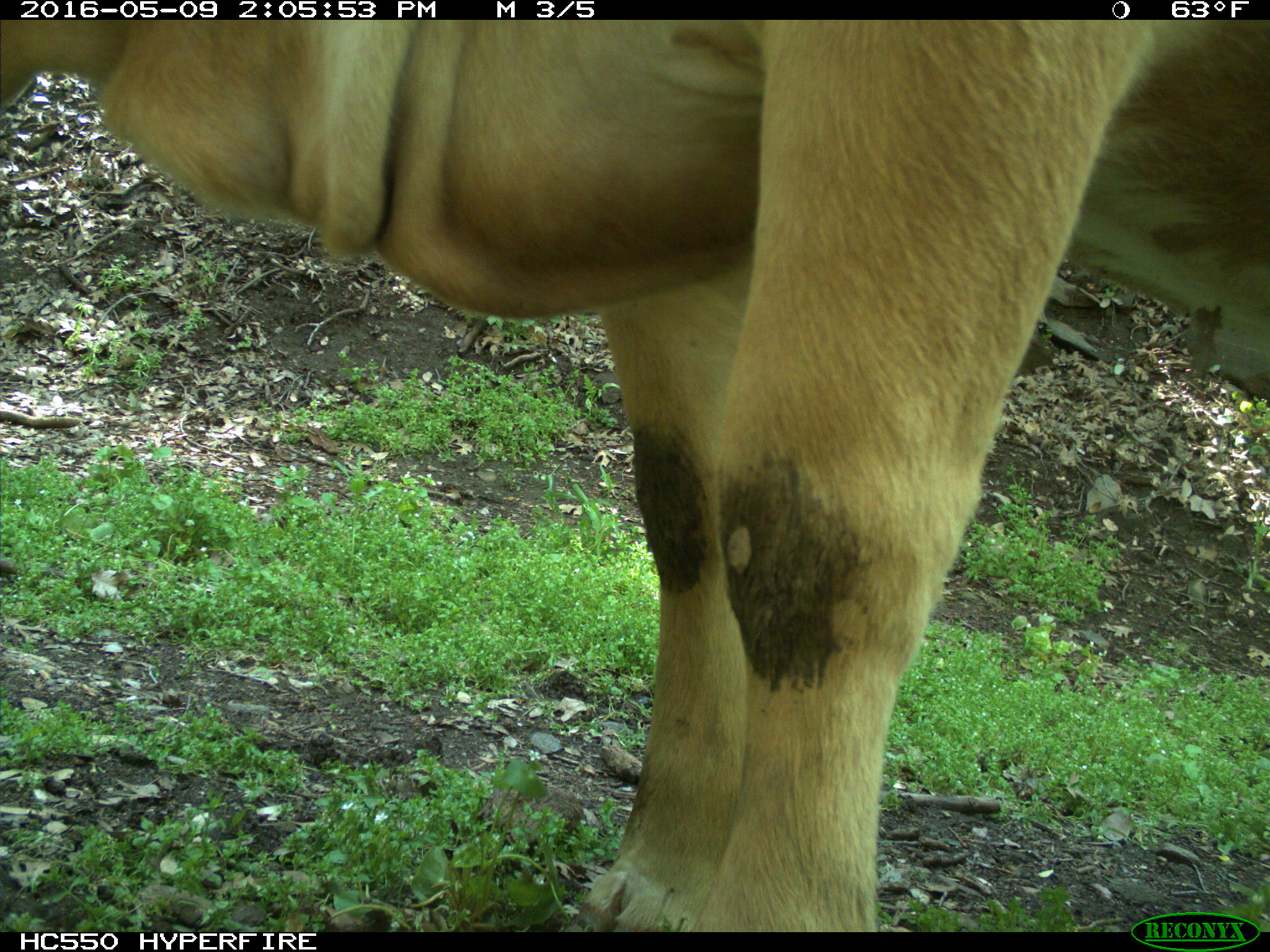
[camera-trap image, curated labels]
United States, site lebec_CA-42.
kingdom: Animalia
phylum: Chordata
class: Mammalia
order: Artiodactyla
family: Bovidae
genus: Bos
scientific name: Bos taurus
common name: domestic cow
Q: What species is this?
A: Bos taurus (domestic cow).